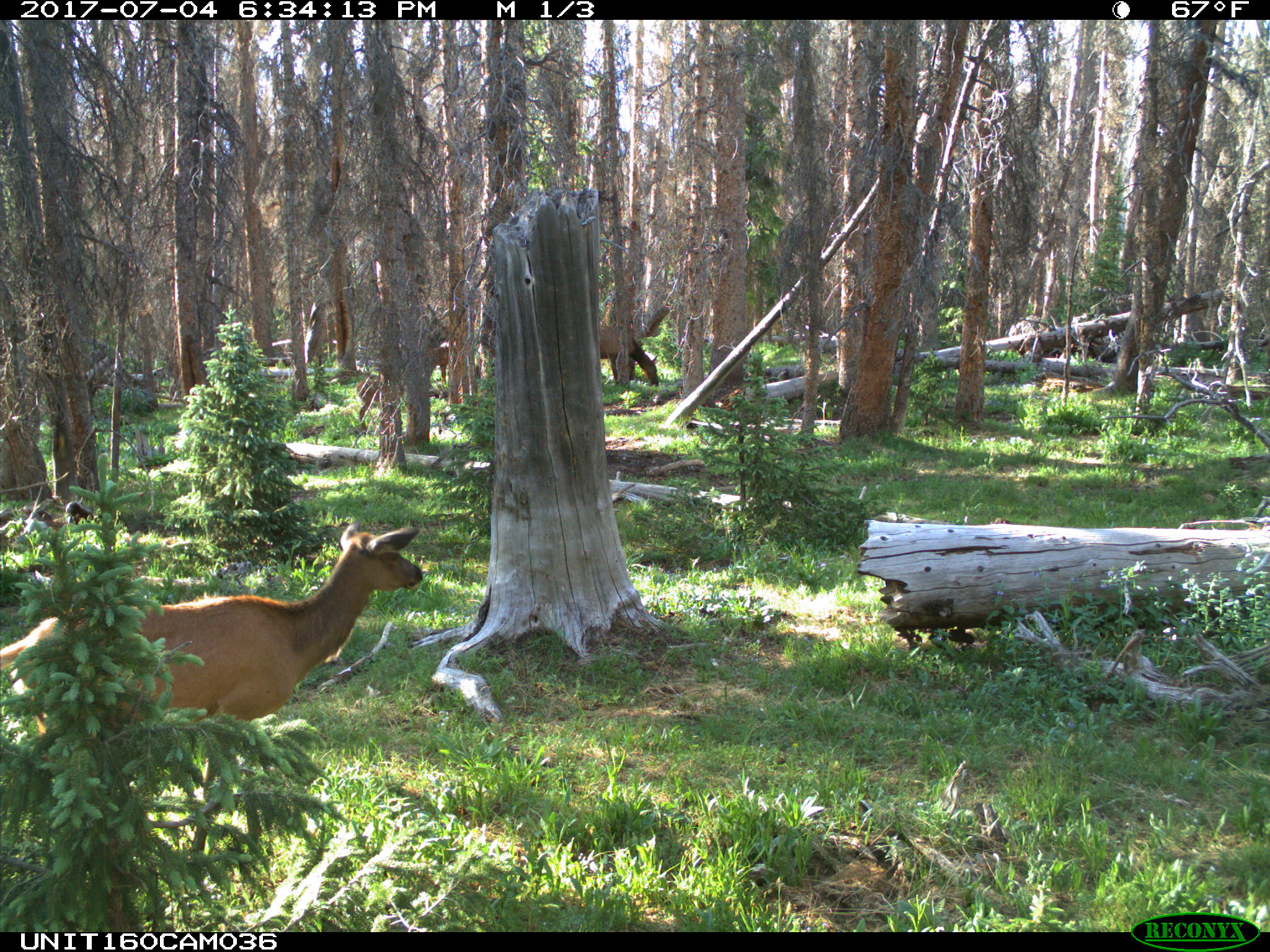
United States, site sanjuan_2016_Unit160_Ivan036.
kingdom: Animalia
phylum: Chordata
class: Mammalia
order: Artiodactyla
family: Cervidae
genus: Cervus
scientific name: Cervus elaphus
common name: red deer